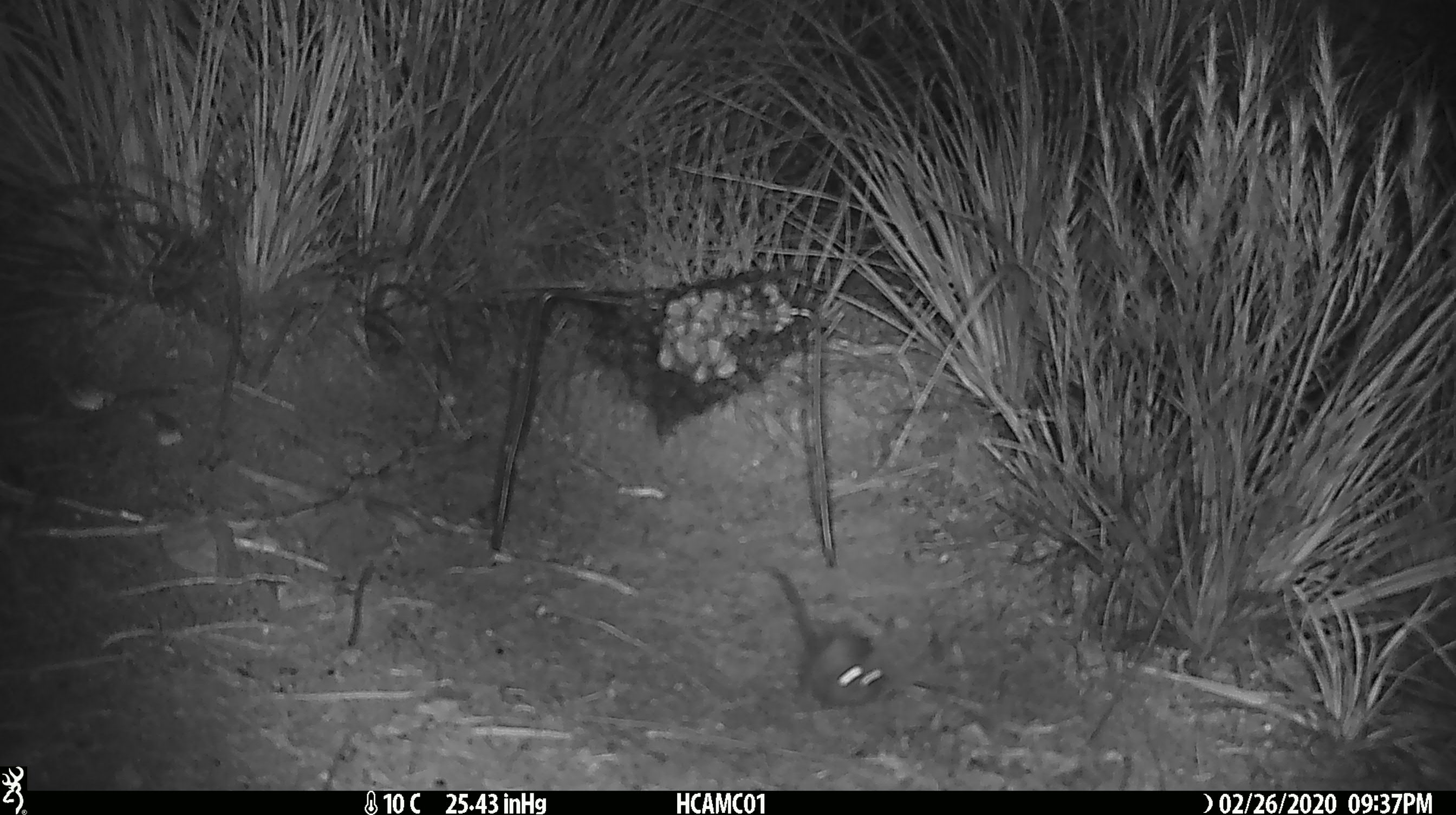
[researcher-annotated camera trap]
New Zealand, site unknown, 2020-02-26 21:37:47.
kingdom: Animalia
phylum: Chordata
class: Mammalia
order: Rodentia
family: Muridae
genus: Mus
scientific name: Mus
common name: mouse